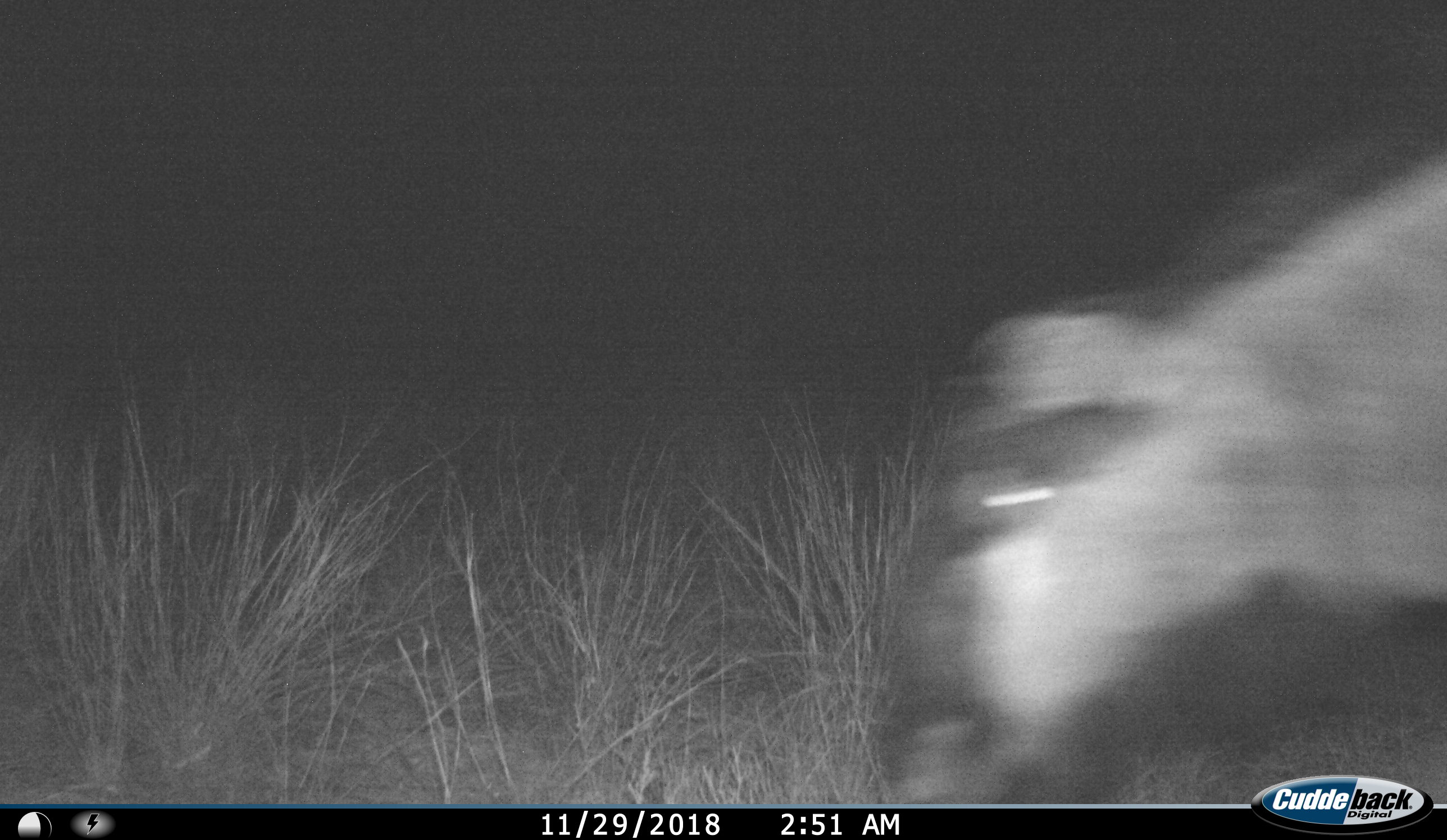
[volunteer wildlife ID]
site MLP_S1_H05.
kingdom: Animalia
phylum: Chordata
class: Mammalia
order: Artiodactyla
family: Bovidae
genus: Connochaetes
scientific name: Connochaetes taurinus taurinus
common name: blue wildebeest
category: wildebeestblue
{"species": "wildebeestblue (blue wildebeest) (Connochaetes taurinus taurinus)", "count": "1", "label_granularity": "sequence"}